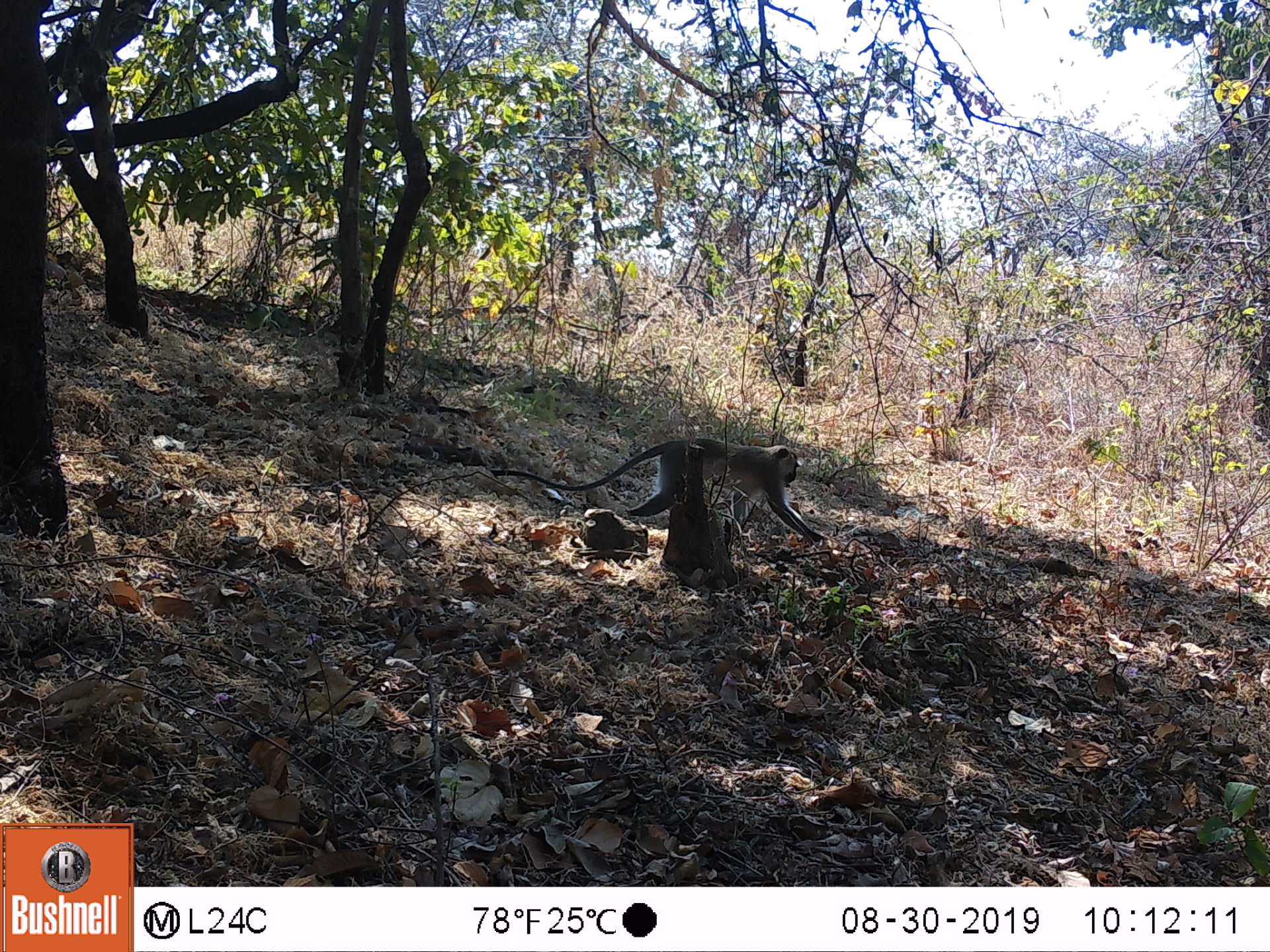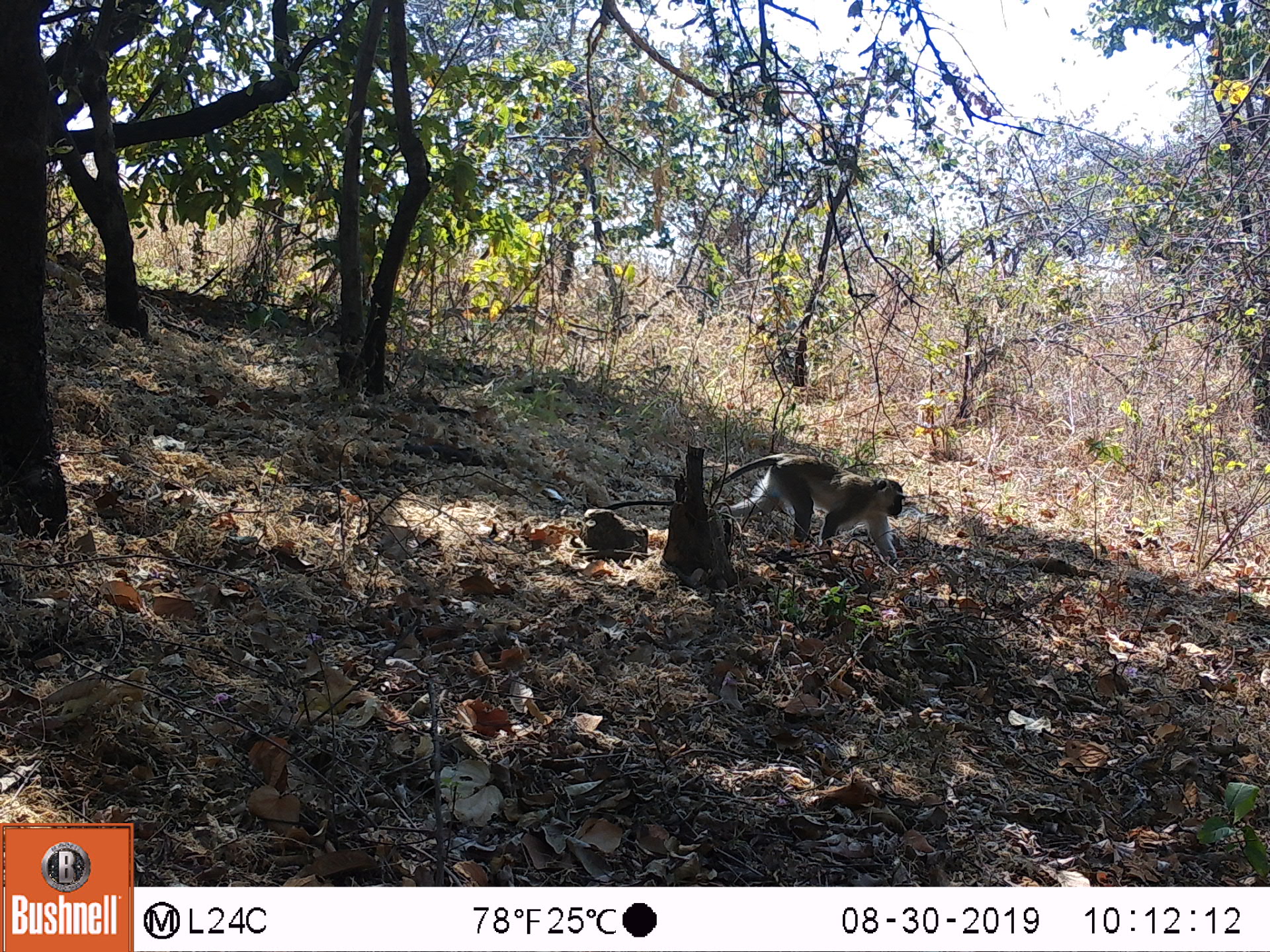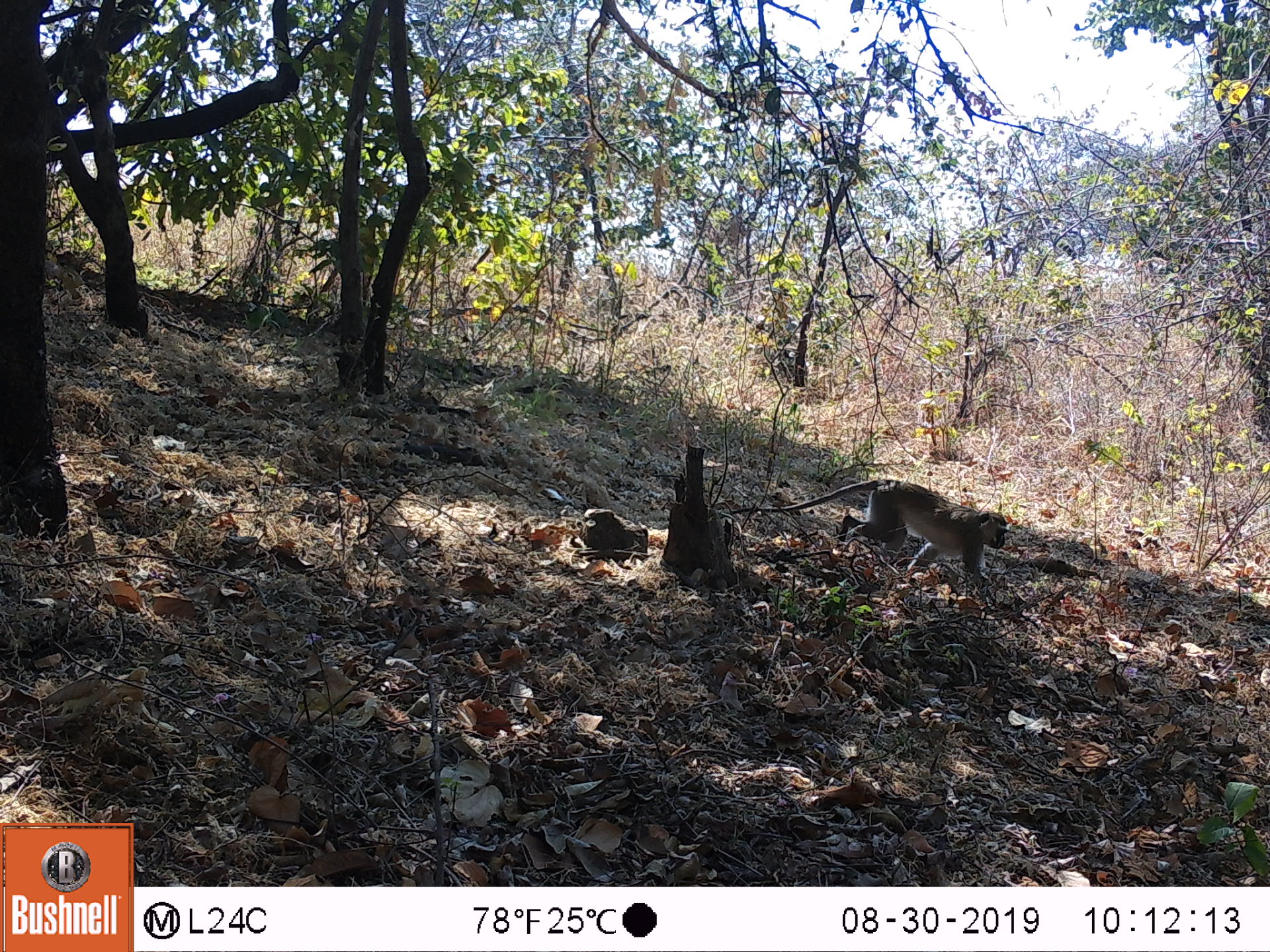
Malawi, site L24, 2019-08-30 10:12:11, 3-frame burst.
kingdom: Animalia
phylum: Chordata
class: Mammalia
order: Primates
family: Cercopithecidae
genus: Chlorocebus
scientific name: Chlorocebus pygerythrus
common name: vervet monkey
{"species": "vervet monkey (Chlorocebus pygerythrus)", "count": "1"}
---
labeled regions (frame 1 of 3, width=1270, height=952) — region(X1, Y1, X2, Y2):
vervet monkey: region(480, 442, 821, 550)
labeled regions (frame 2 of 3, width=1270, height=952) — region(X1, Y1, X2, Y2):
vervet monkey: region(609, 428, 916, 562)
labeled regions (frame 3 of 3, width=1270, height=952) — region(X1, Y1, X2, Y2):
vervet monkey: region(740, 461, 1007, 594)